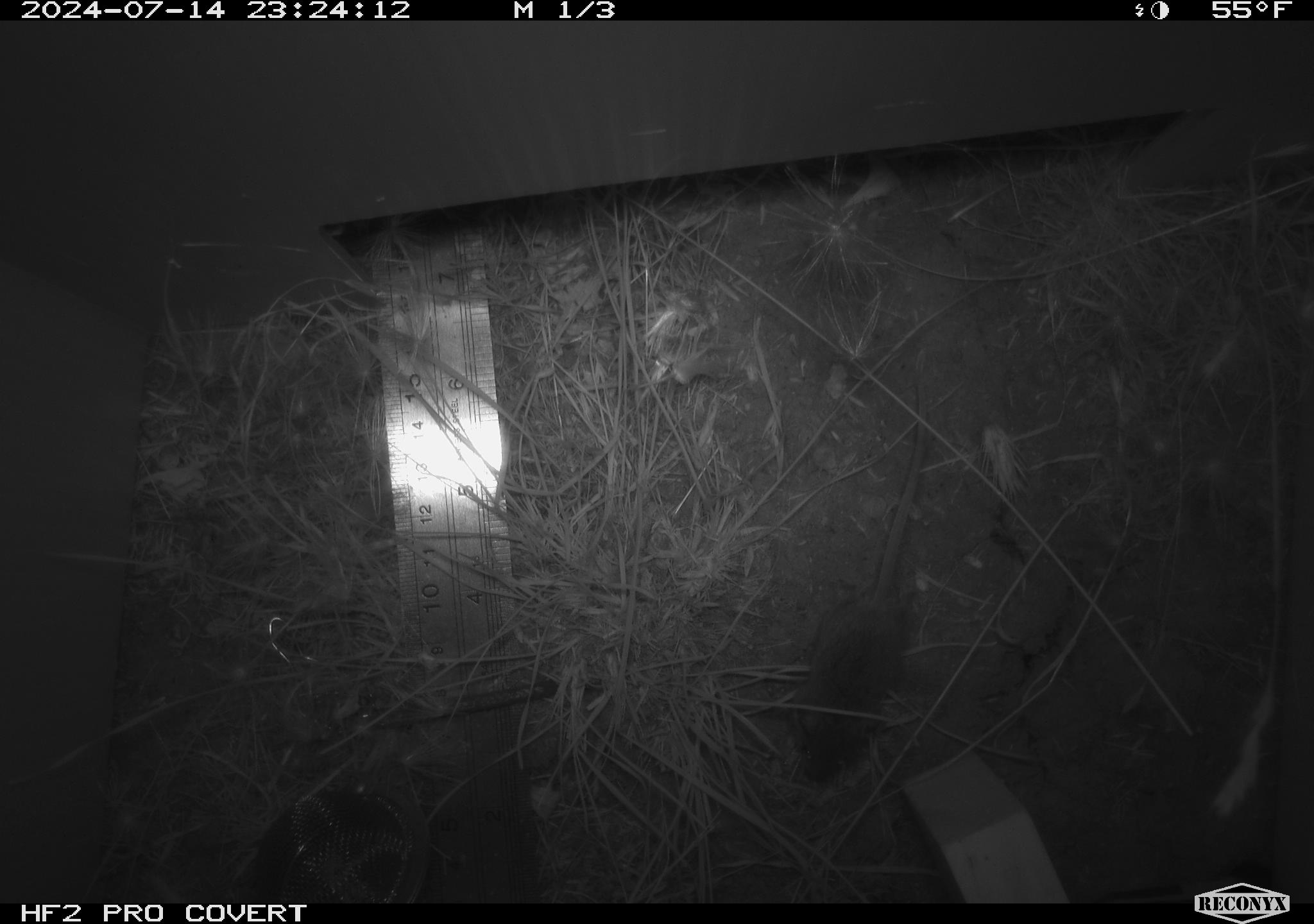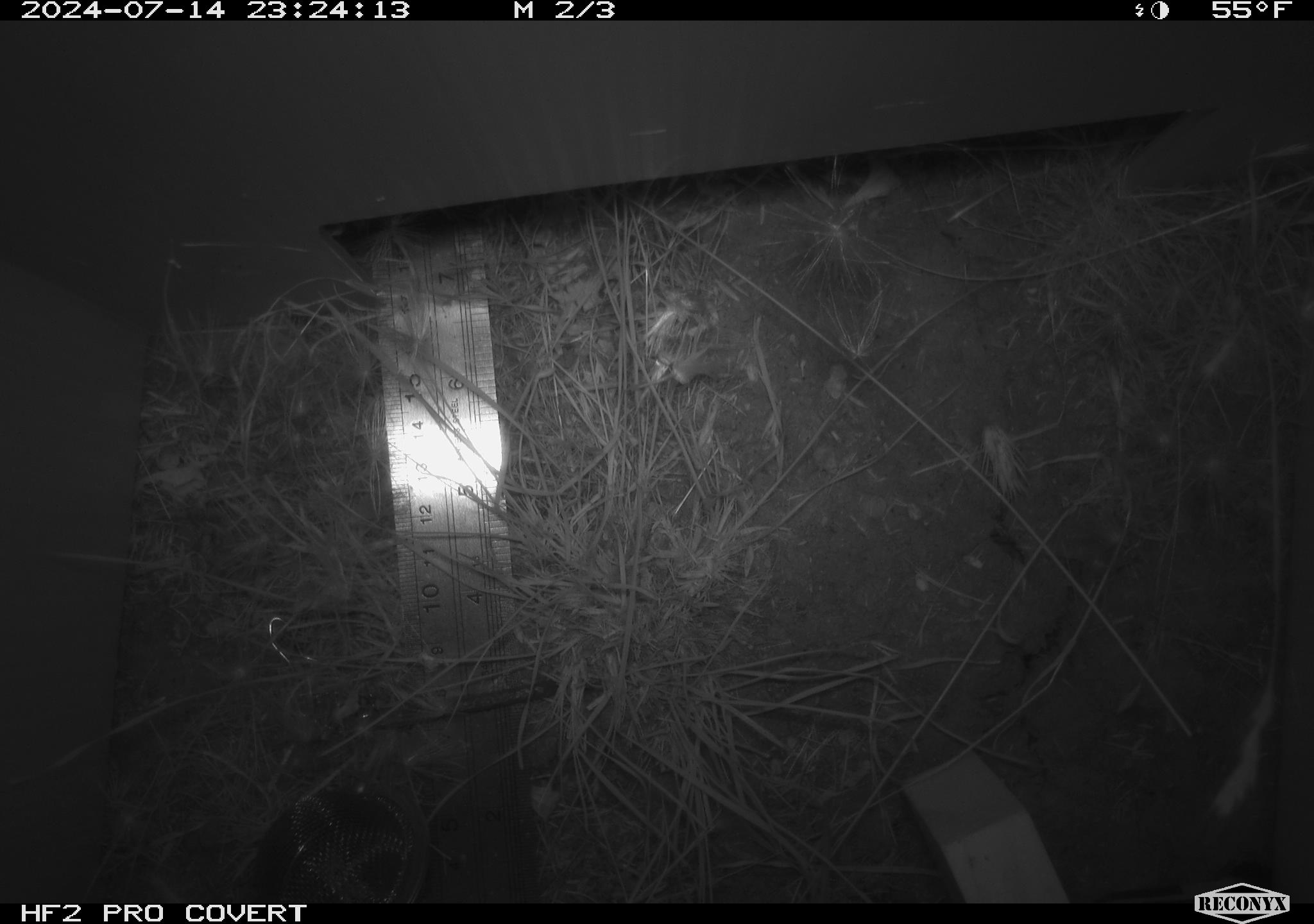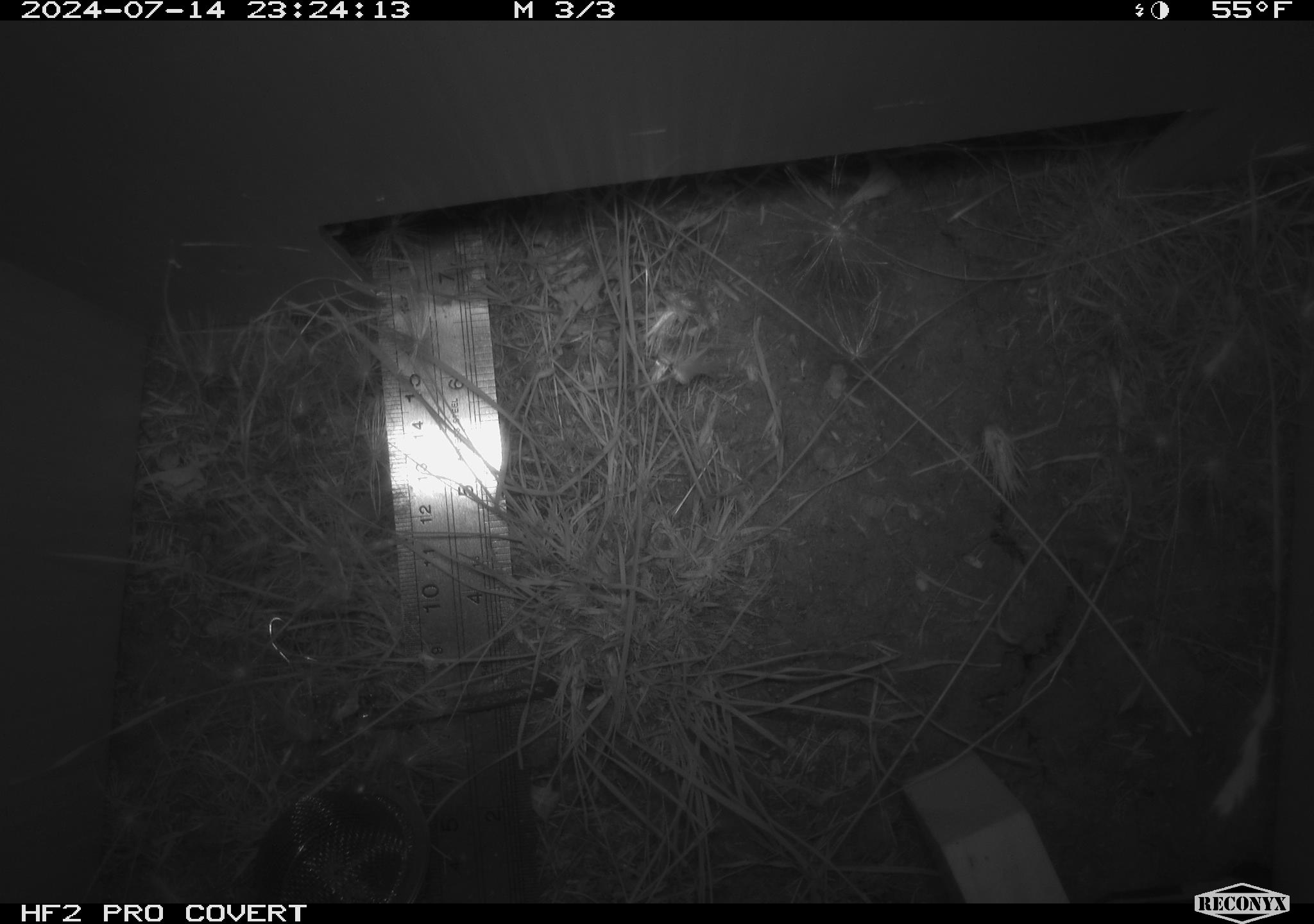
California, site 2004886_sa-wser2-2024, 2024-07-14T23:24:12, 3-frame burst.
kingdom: Animalia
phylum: Chordata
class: Mammalia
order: Rodentia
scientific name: Rodentia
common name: mouse species